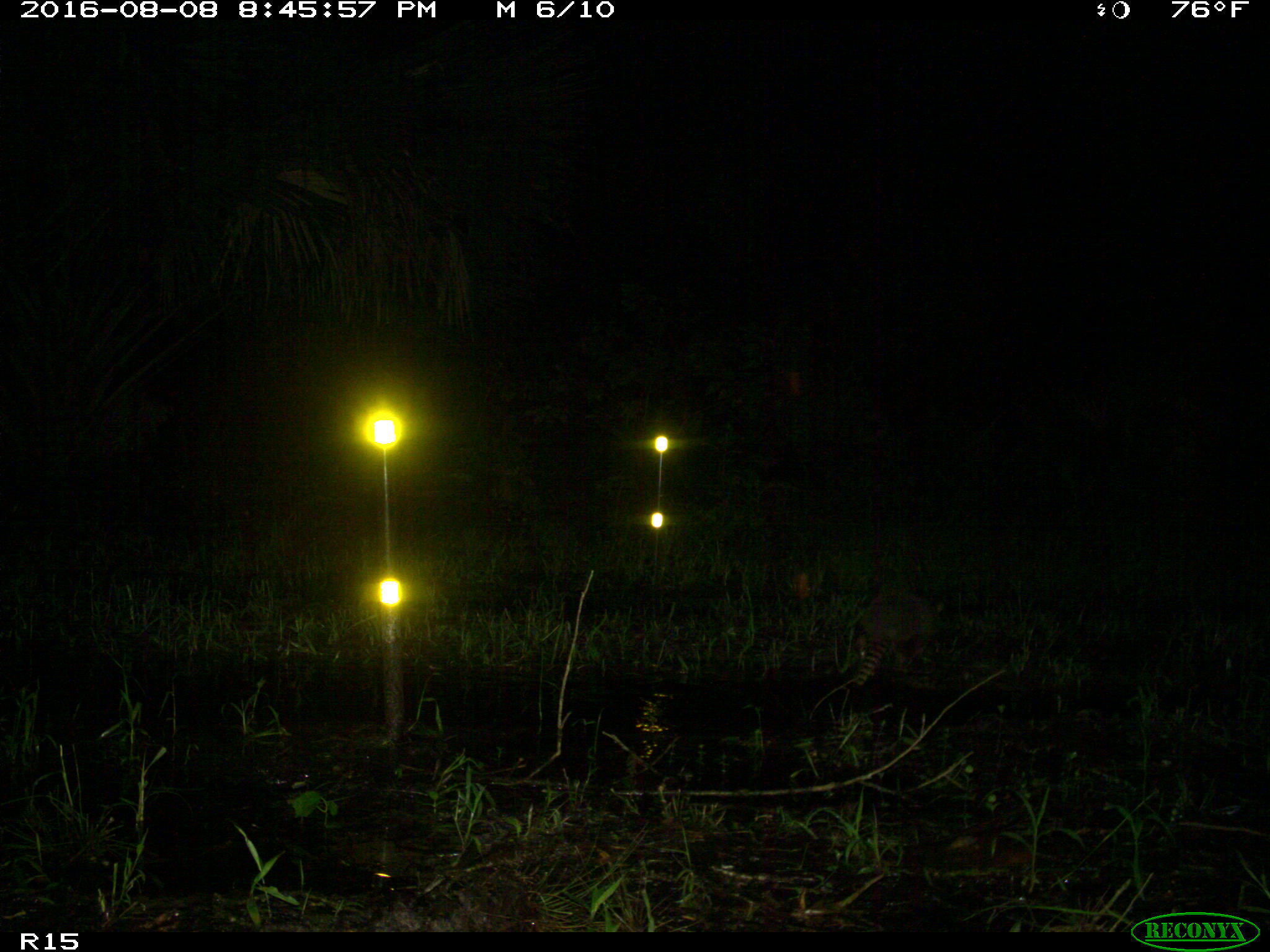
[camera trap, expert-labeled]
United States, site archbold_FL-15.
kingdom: Animalia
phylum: Chordata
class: Mammalia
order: Cingulata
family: Dasypodidae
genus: Dasypus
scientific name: Dasypus novemcinctus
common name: nine-banded armadillo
Dasypus novemcinctus (nine-banded armadillo).